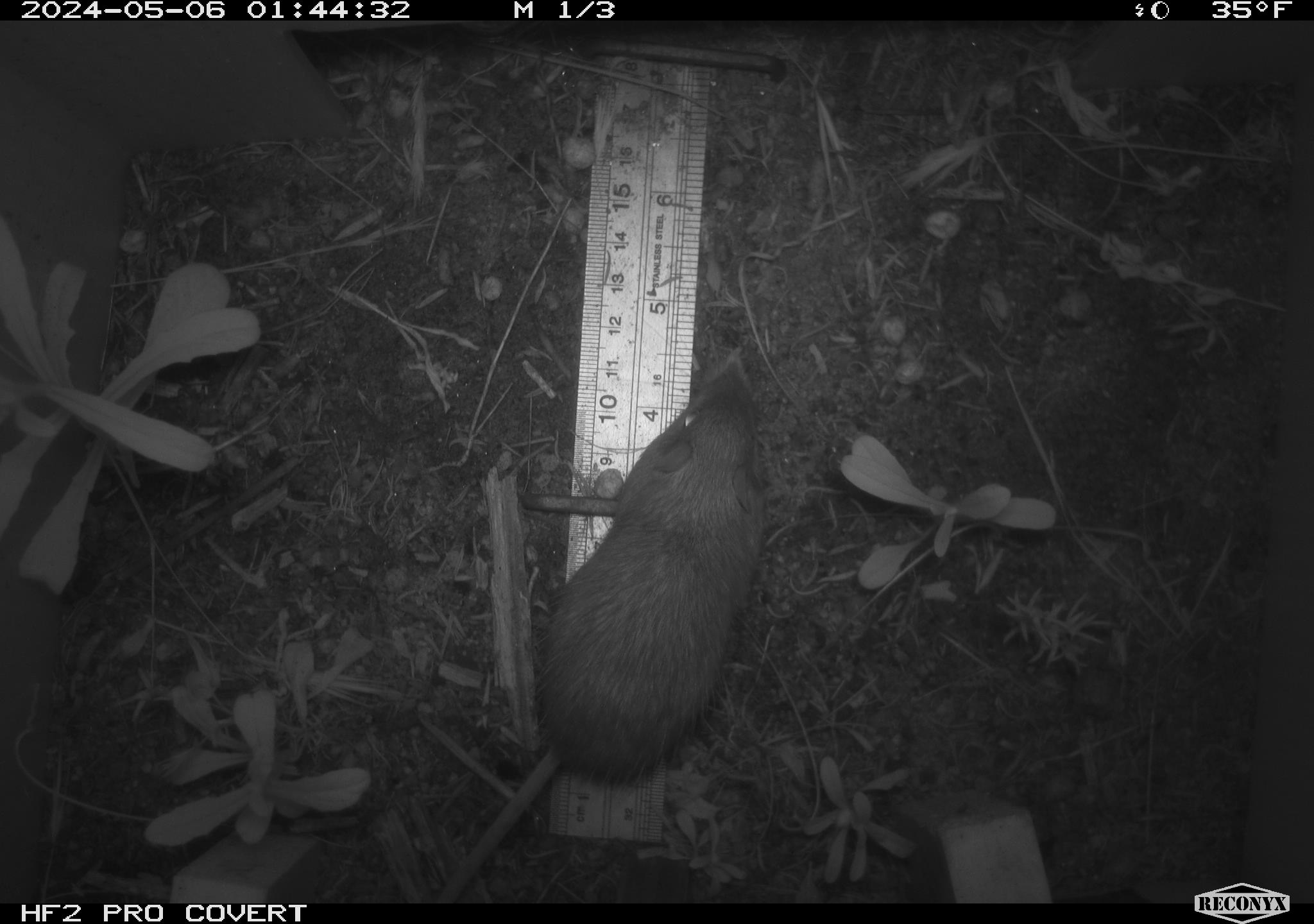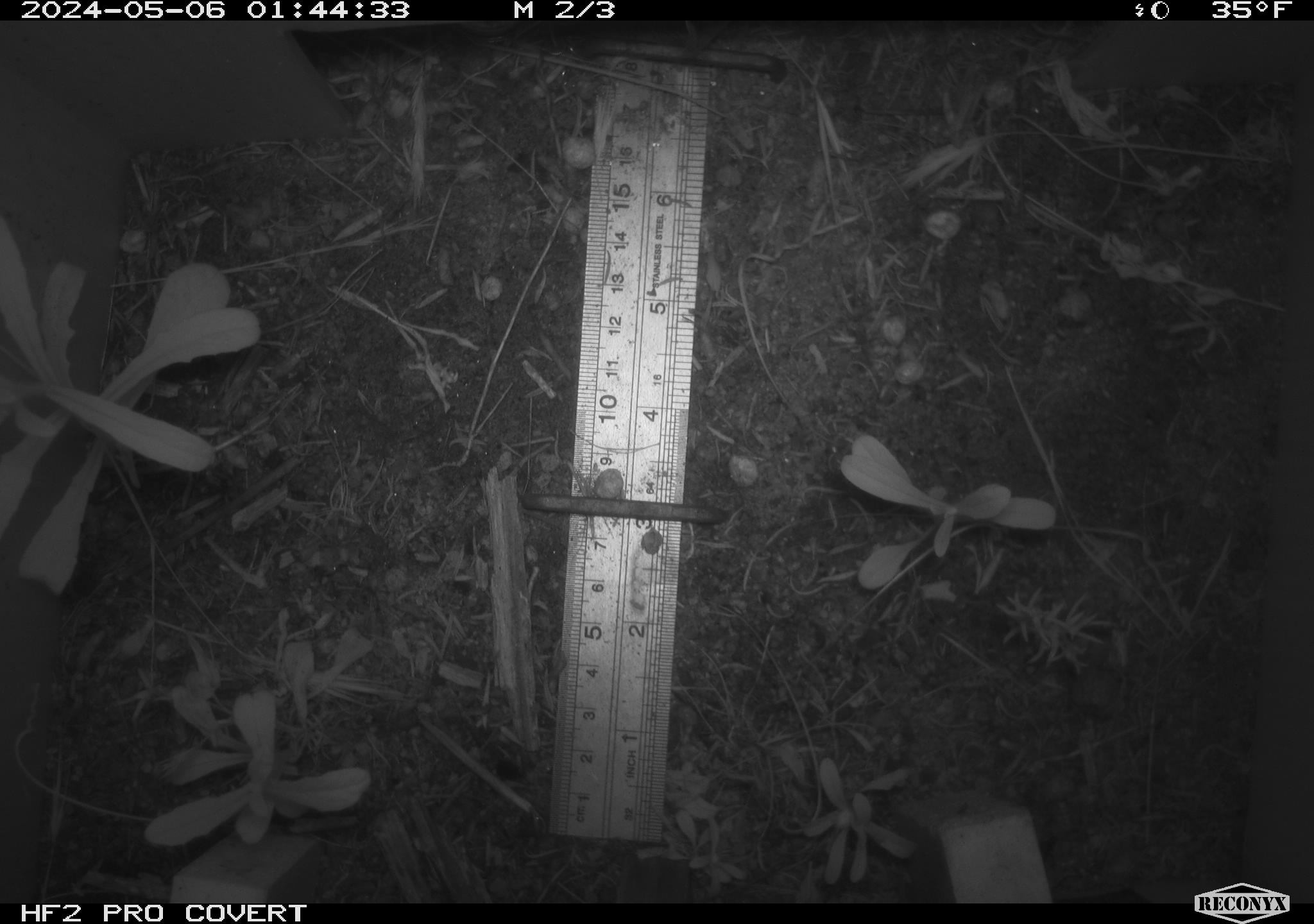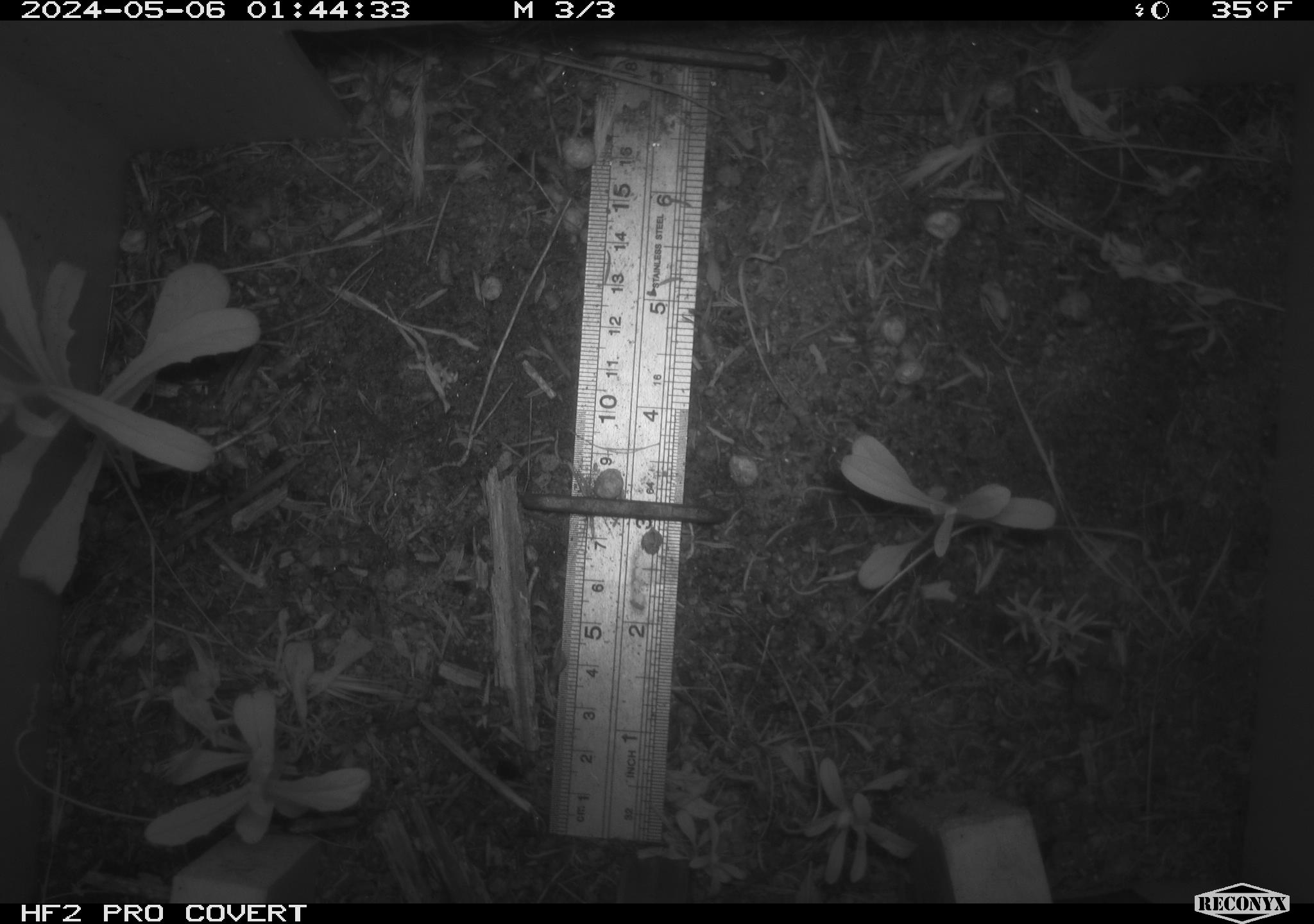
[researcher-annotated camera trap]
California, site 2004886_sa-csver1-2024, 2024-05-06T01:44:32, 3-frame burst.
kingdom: Animalia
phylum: Chordata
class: Mammalia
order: Rodentia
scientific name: Rodentia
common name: rodent